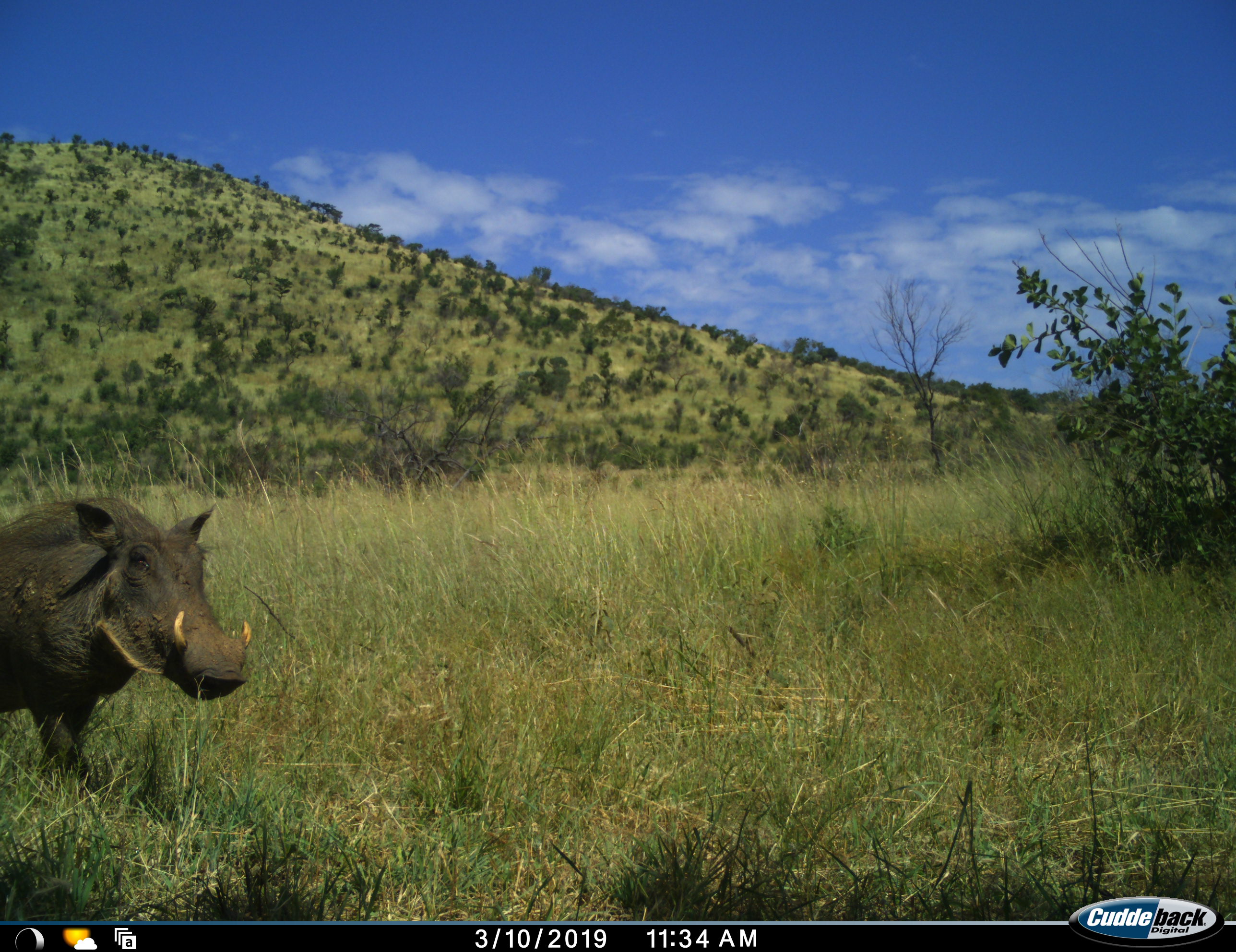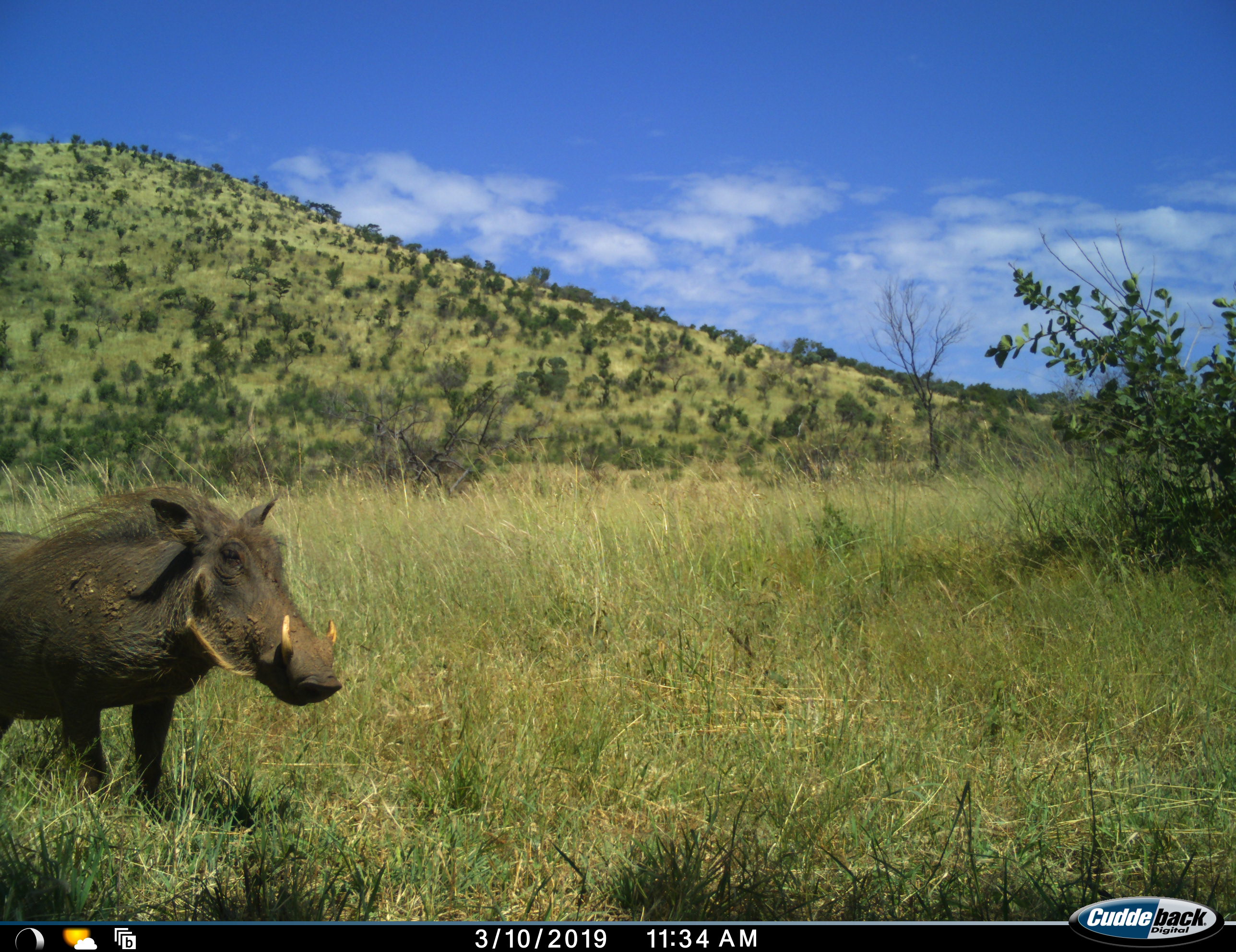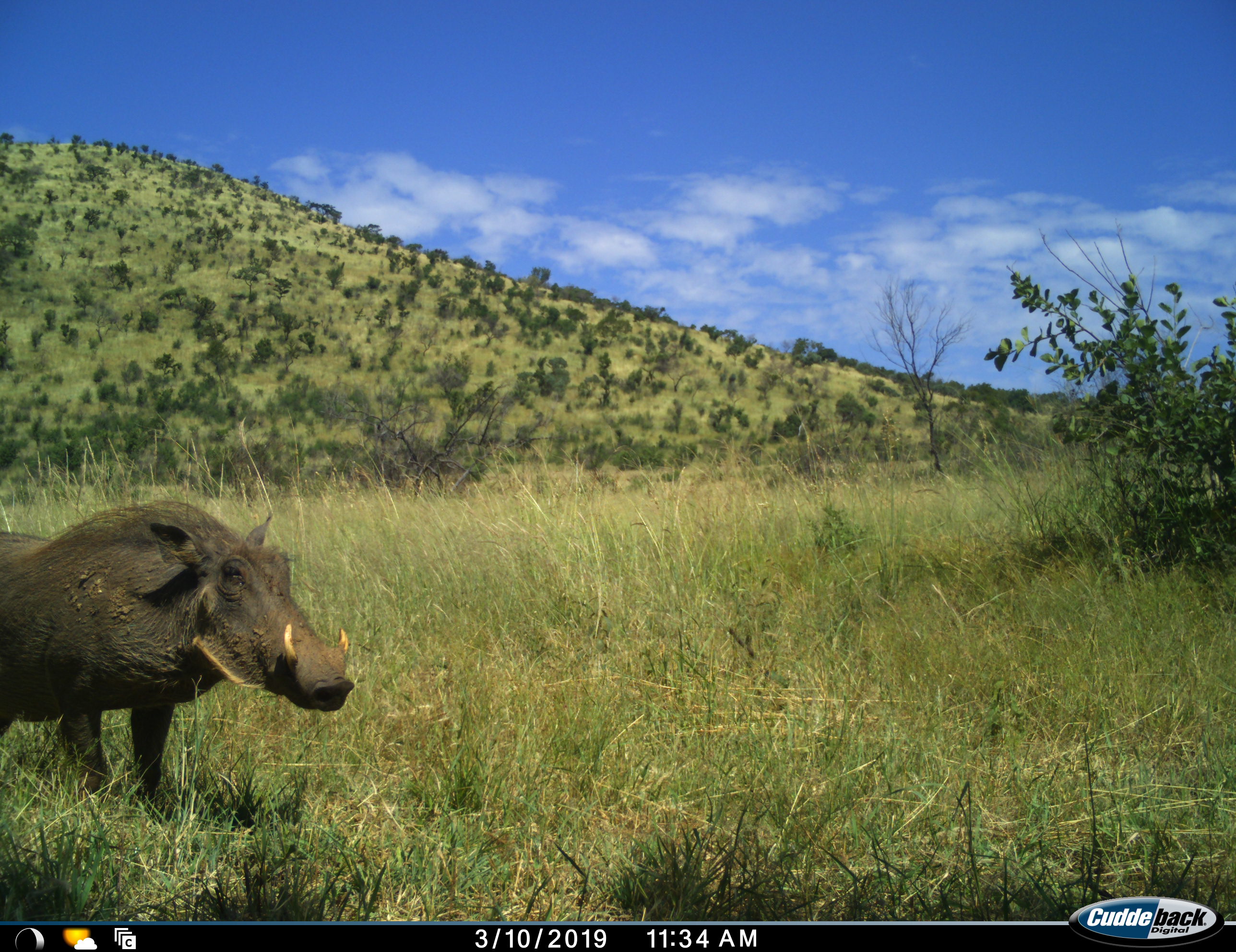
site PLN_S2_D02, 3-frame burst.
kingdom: Animalia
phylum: Chordata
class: Mammalia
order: Artiodactyla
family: Suidae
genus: Phacochoerus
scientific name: Phacochoerus africanus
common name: warthog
Warthog (Phacochoerus africanus), count 1. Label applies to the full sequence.